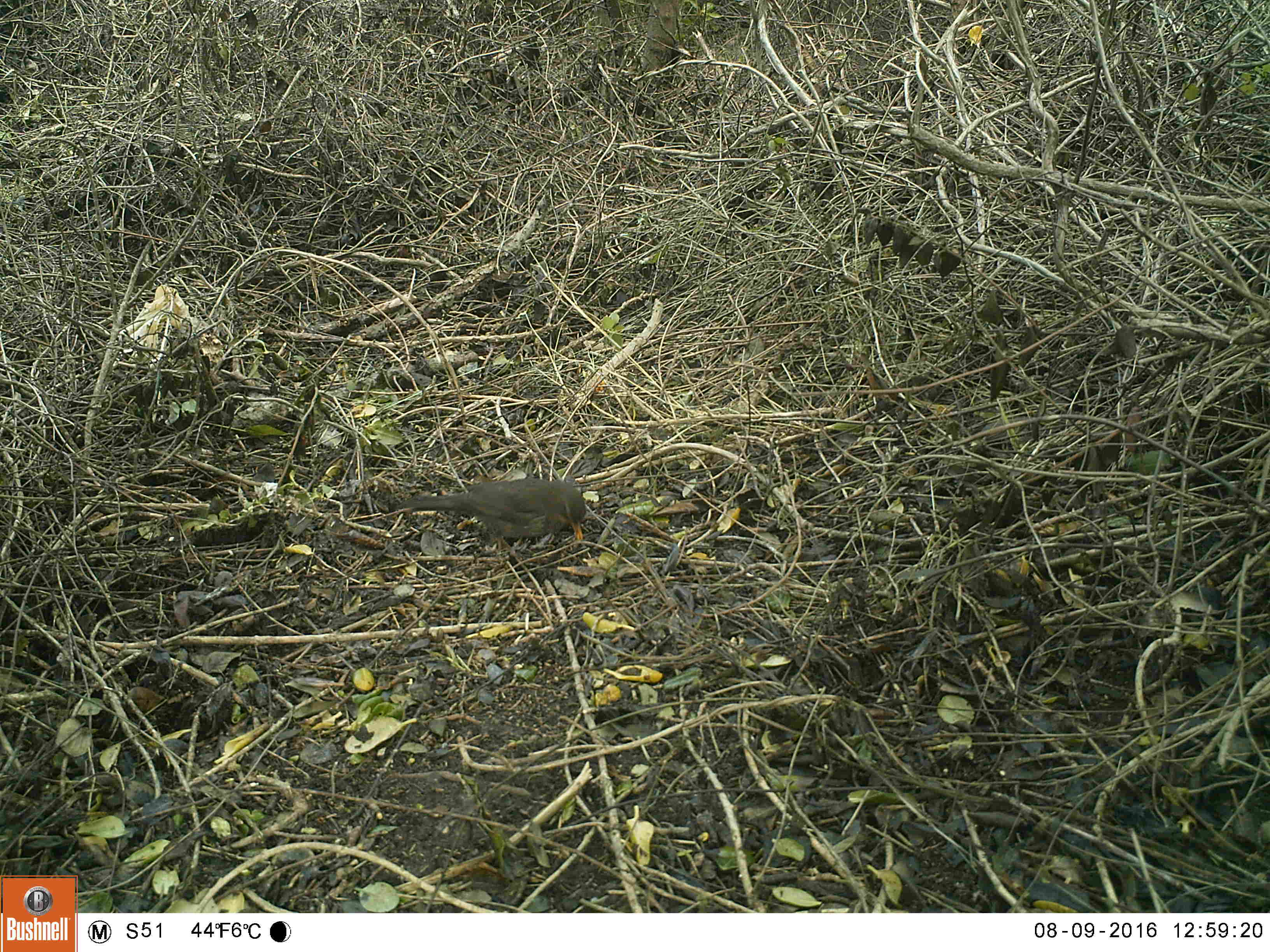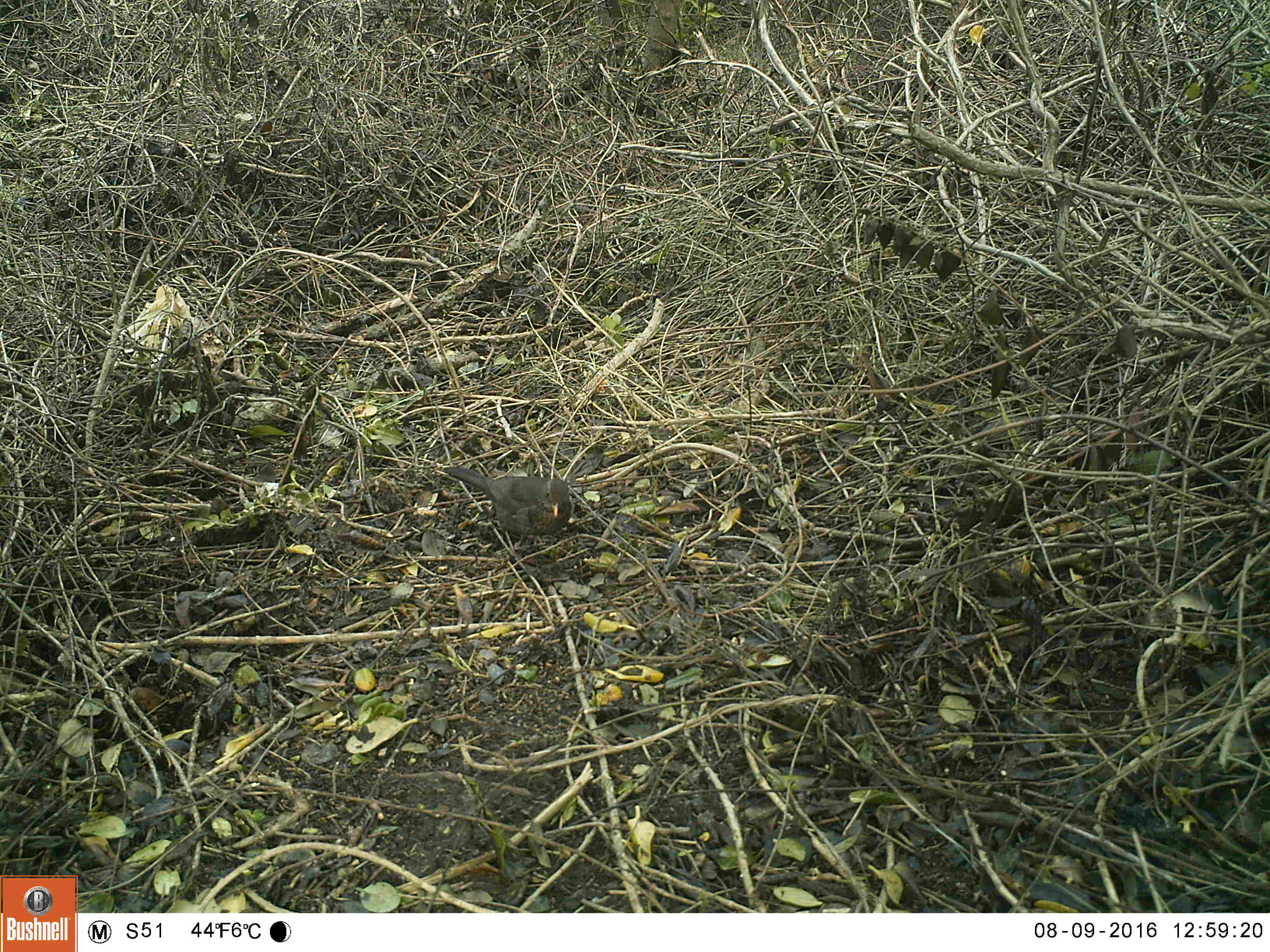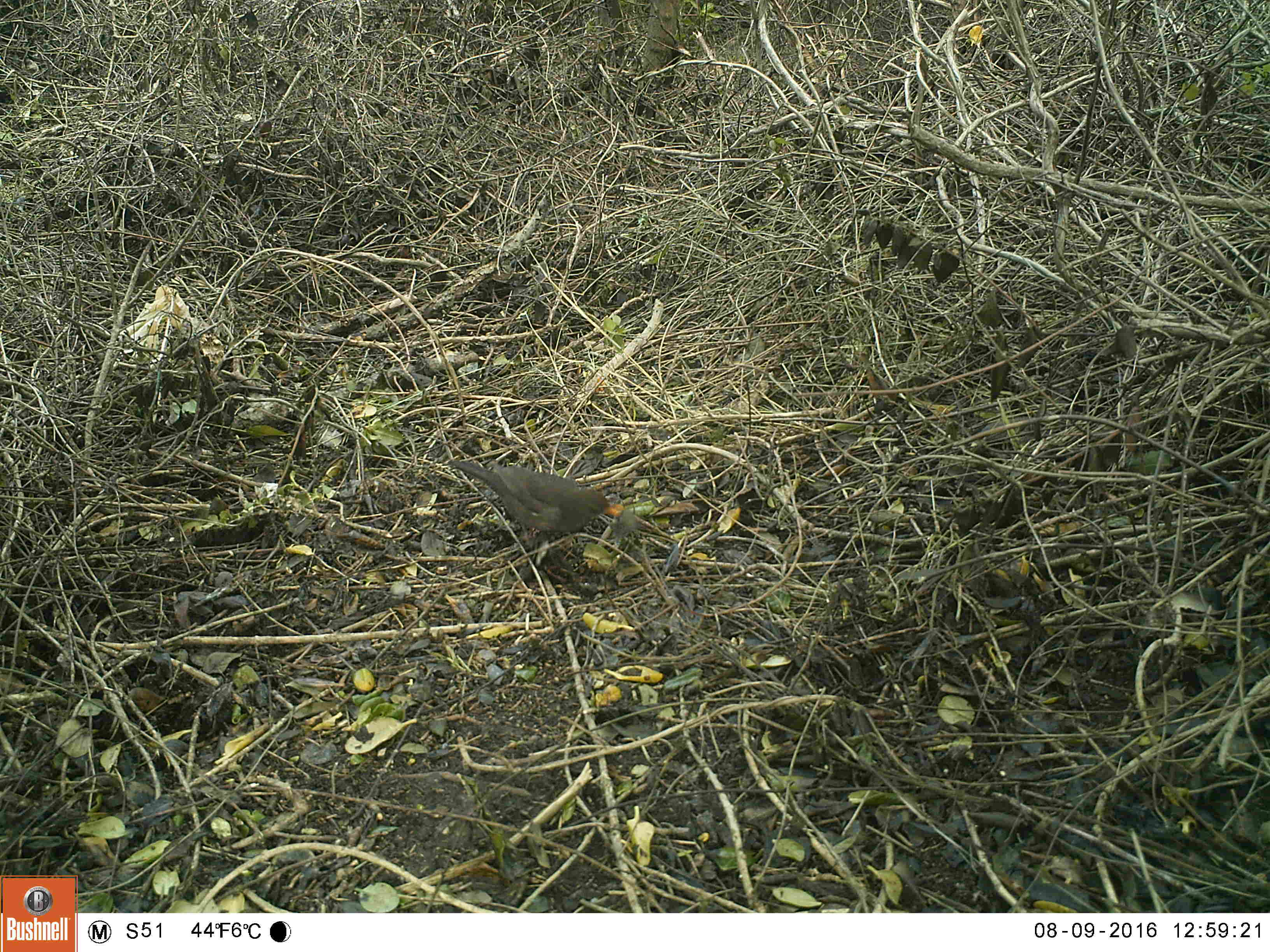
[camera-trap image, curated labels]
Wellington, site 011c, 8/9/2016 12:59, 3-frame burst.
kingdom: Animalia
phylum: Chordata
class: Aves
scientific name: Aves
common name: bird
Bird (Aves).